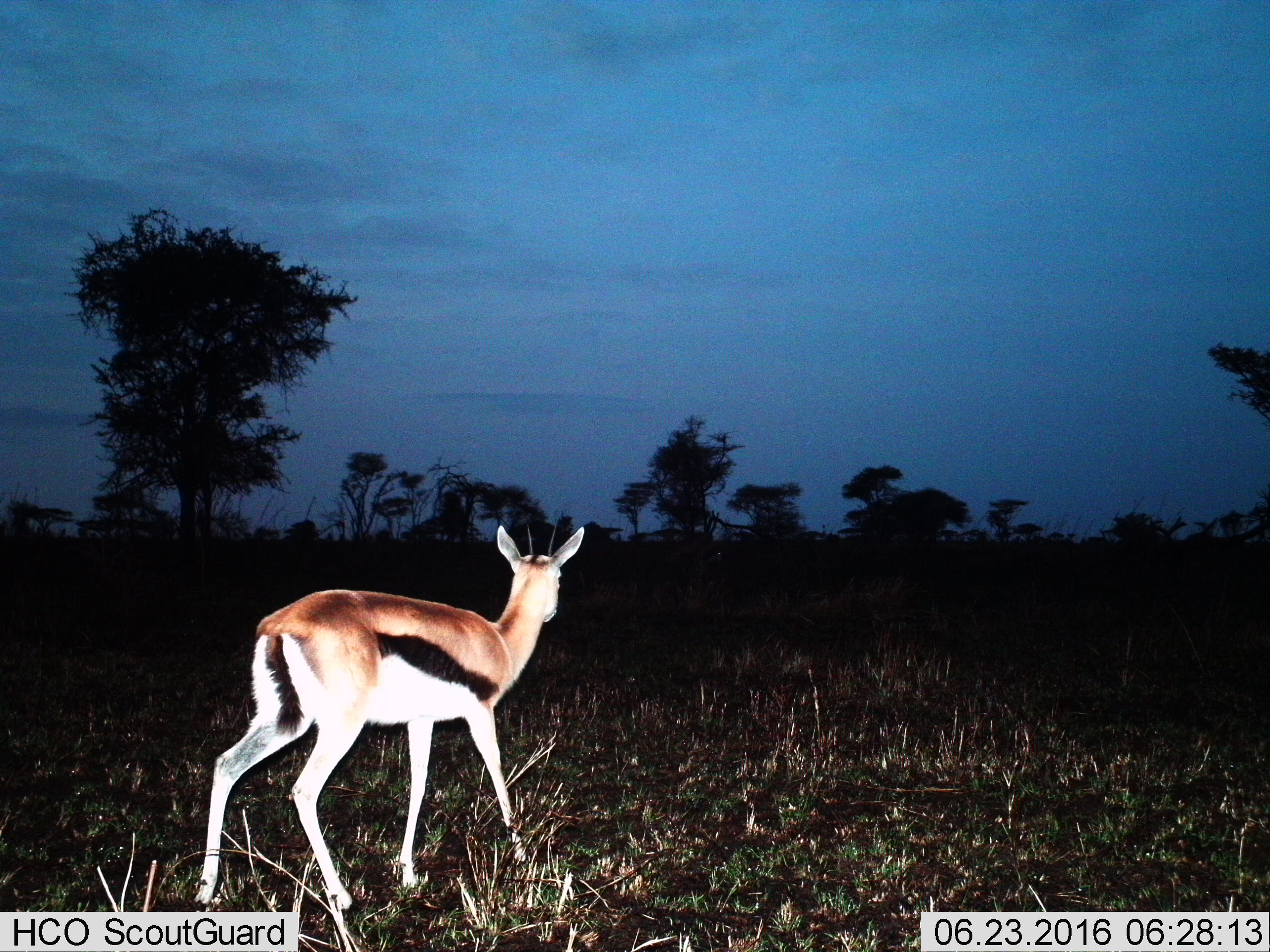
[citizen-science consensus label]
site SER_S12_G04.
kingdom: Animalia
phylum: Chordata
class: Mammalia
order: Artiodactyla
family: Bovidae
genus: Eudorcas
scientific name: Eudorcas thomsonii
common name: thomson's gazelle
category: gazellethomsons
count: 1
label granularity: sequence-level